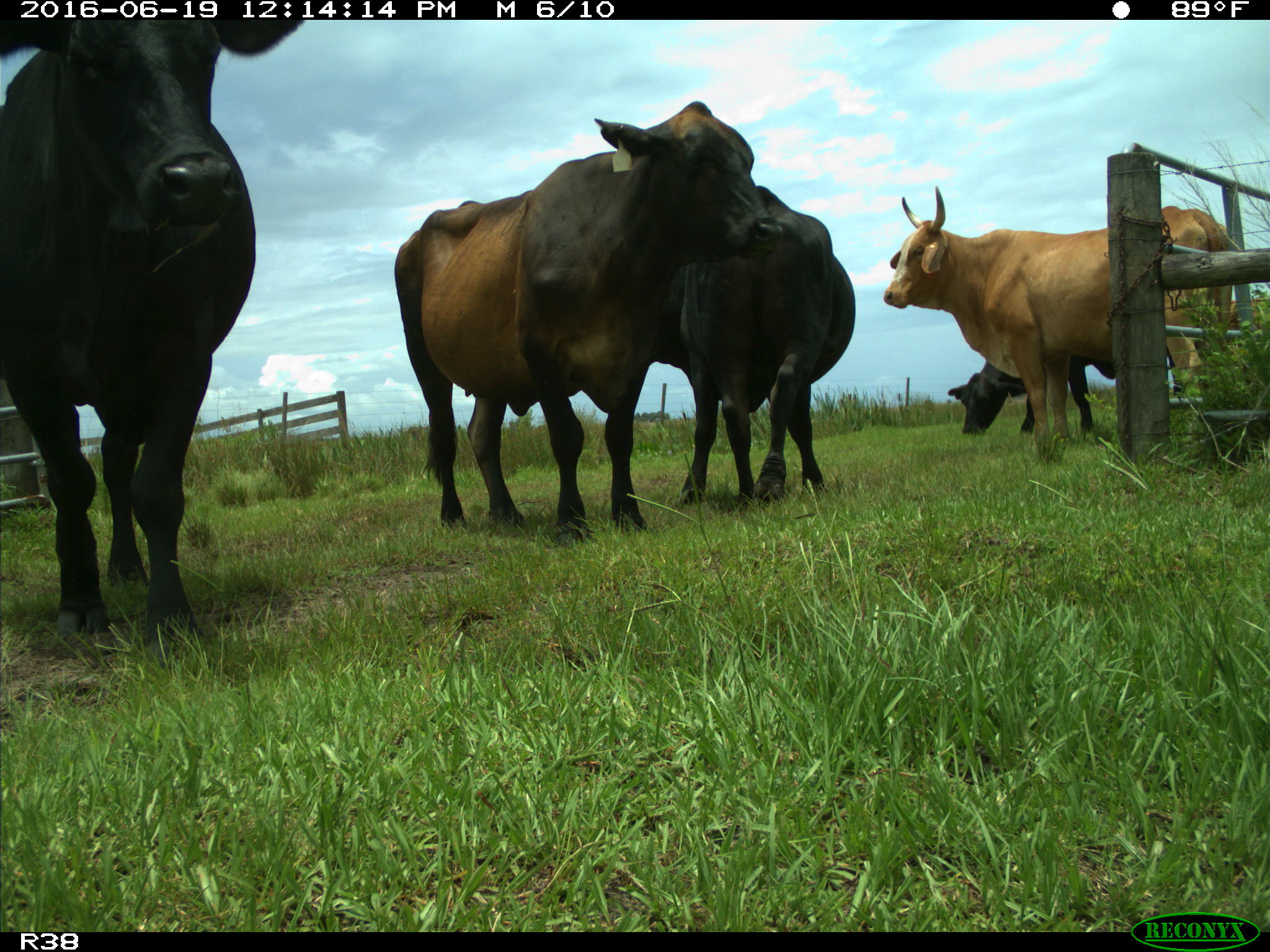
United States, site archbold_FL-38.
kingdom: Animalia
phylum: Chordata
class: Mammalia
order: Artiodactyla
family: Bovidae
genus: Bos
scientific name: Bos taurus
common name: domestic cow